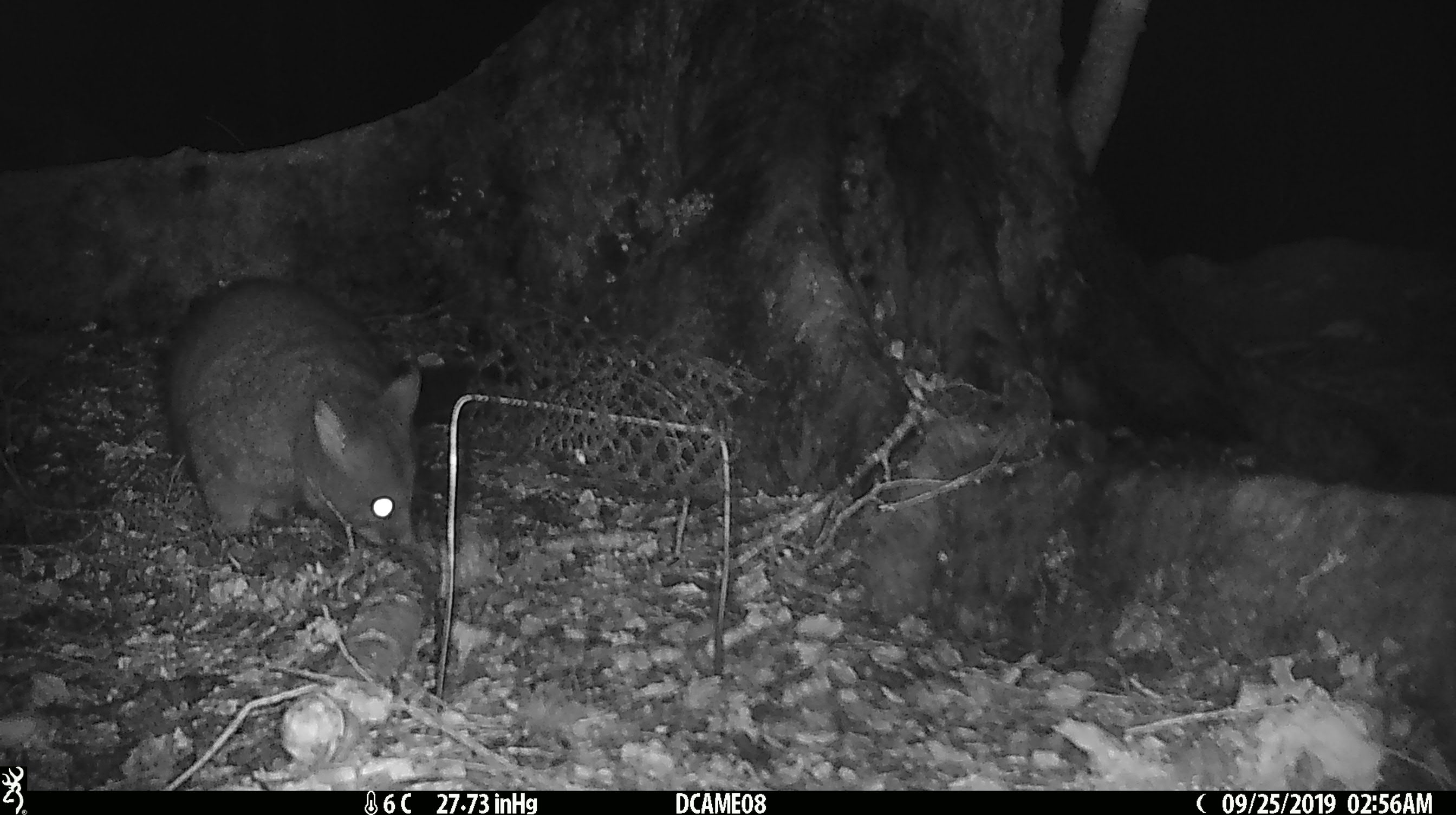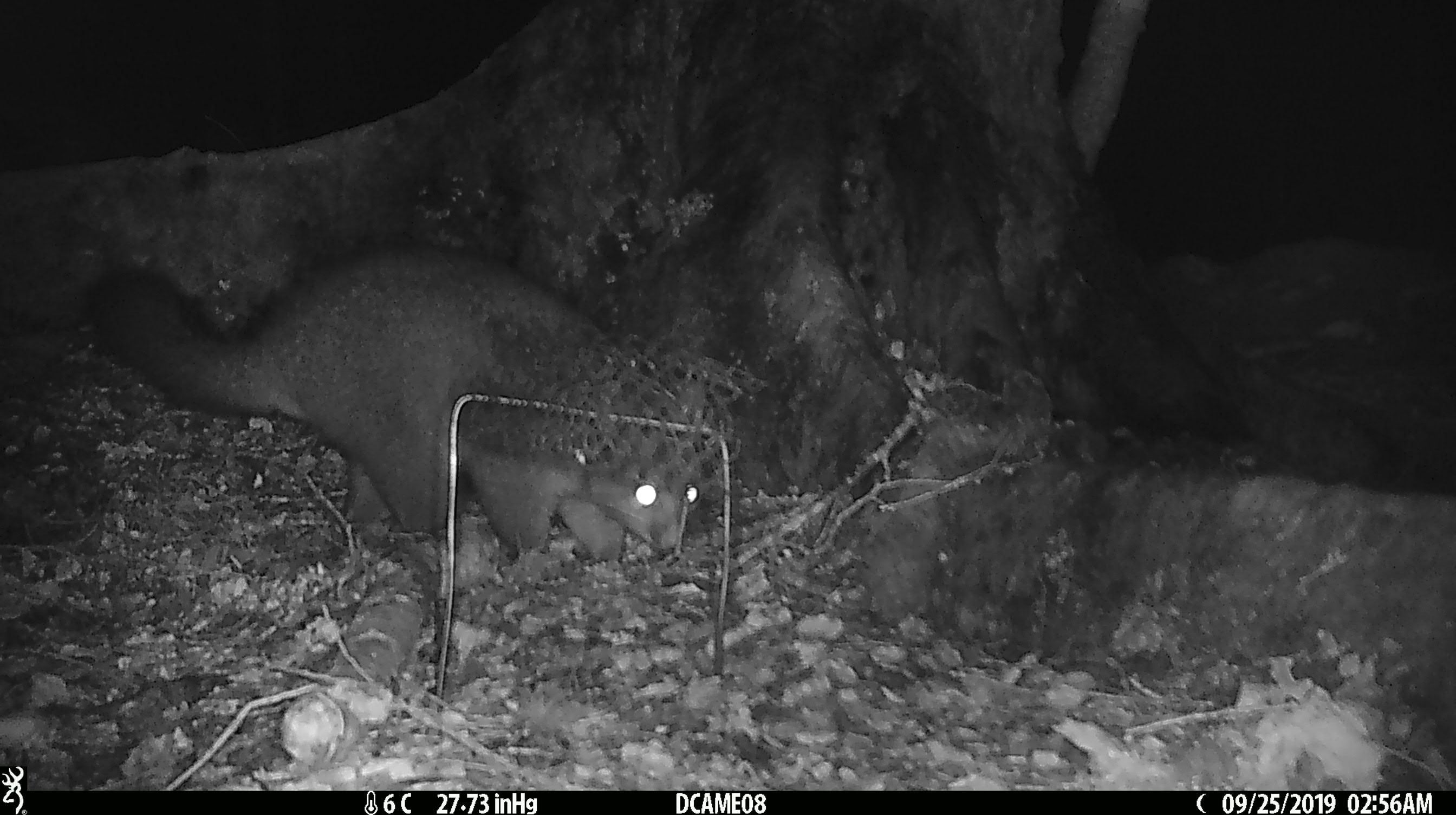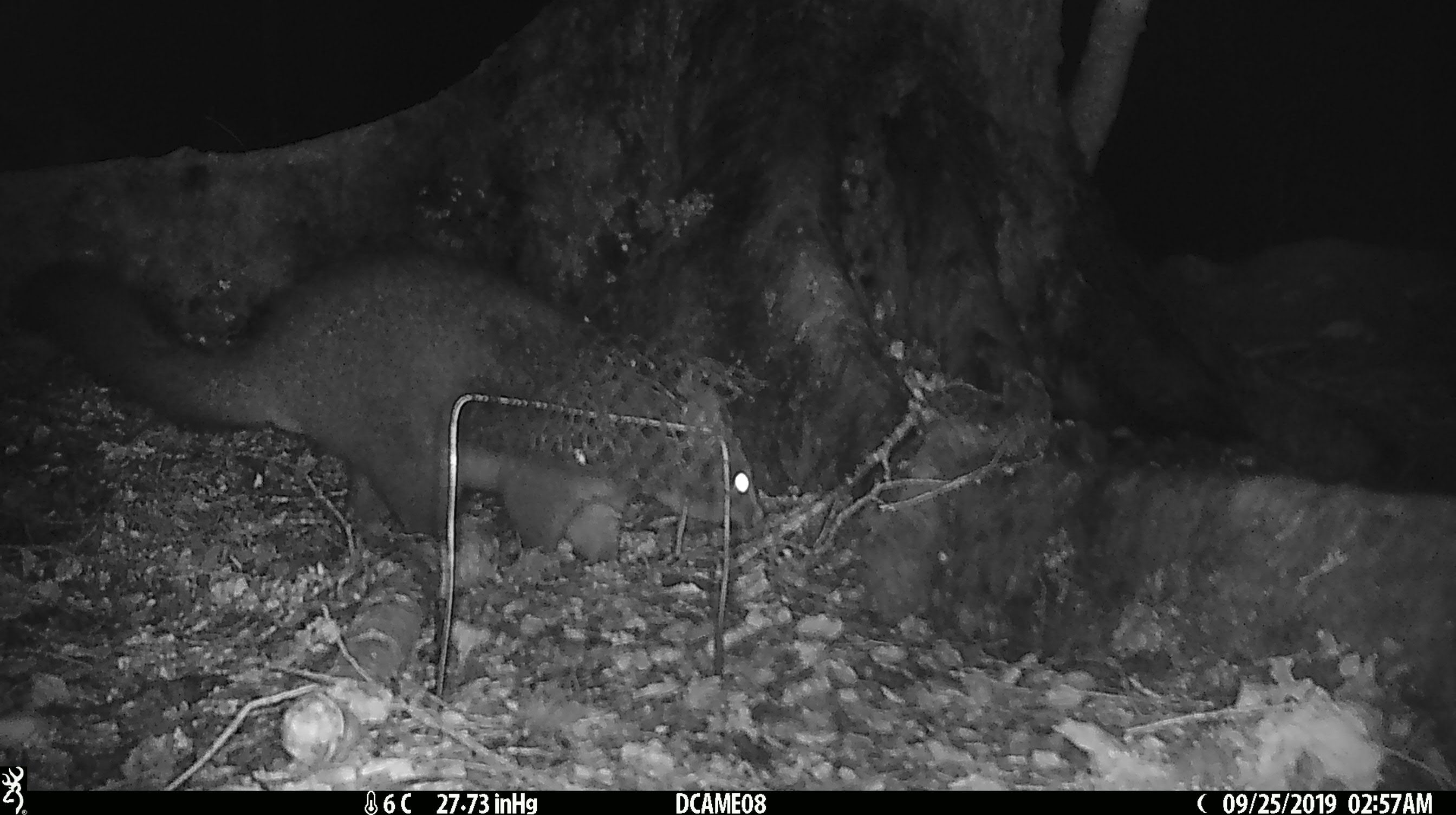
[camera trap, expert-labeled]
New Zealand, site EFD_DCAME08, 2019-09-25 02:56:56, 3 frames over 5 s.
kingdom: Animalia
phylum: Chordata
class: Mammalia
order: Diprotodontia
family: Phalangeridae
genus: Trichosurus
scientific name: Trichosurus vulpecula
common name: common brushtail possum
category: possum